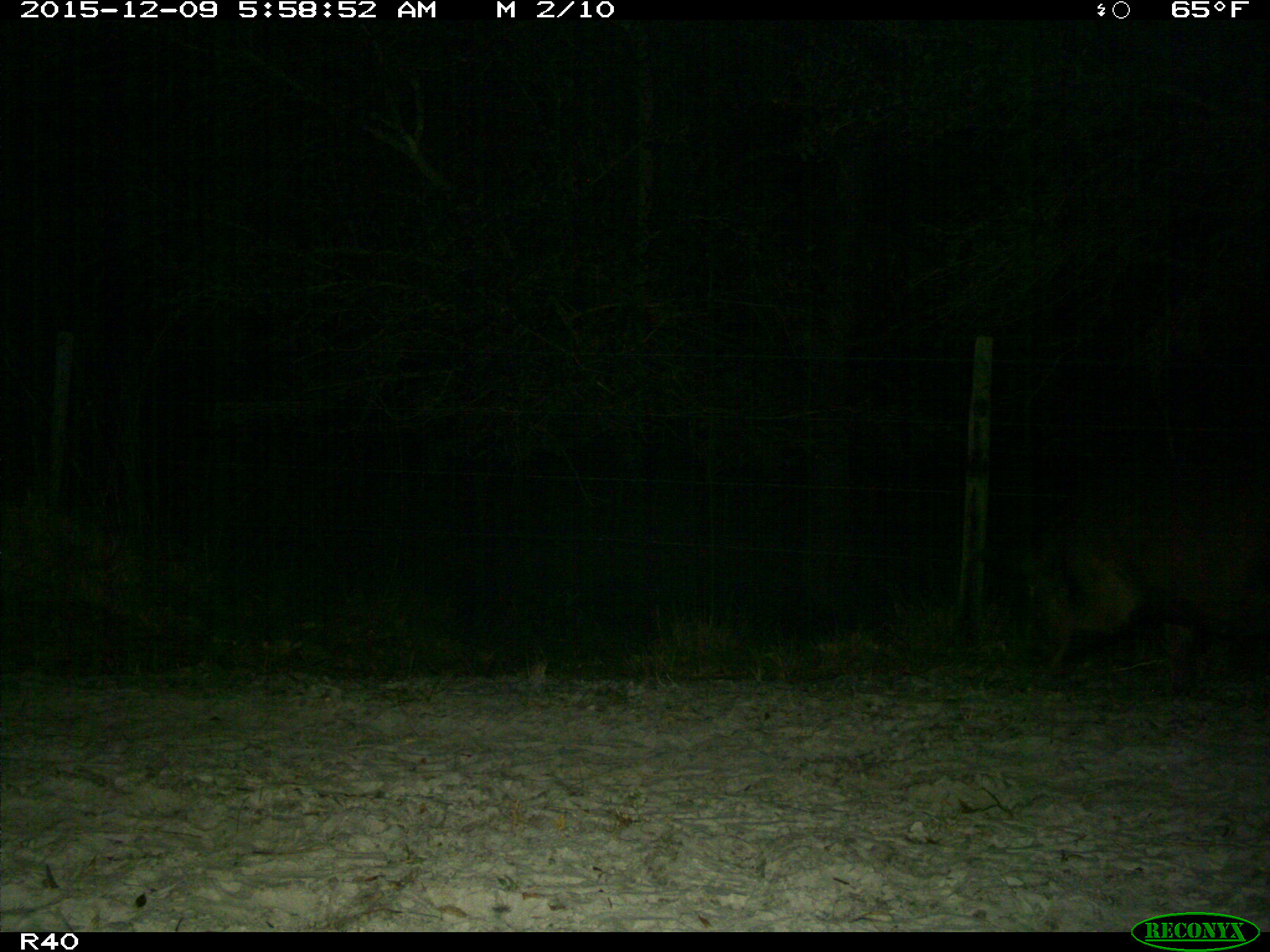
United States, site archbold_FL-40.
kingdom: Animalia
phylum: Chordata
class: Mammalia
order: Artiodactyla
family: Suidae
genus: Sus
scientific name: Sus scrofa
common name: wild boar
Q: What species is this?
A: Sus scrofa (wild boar).